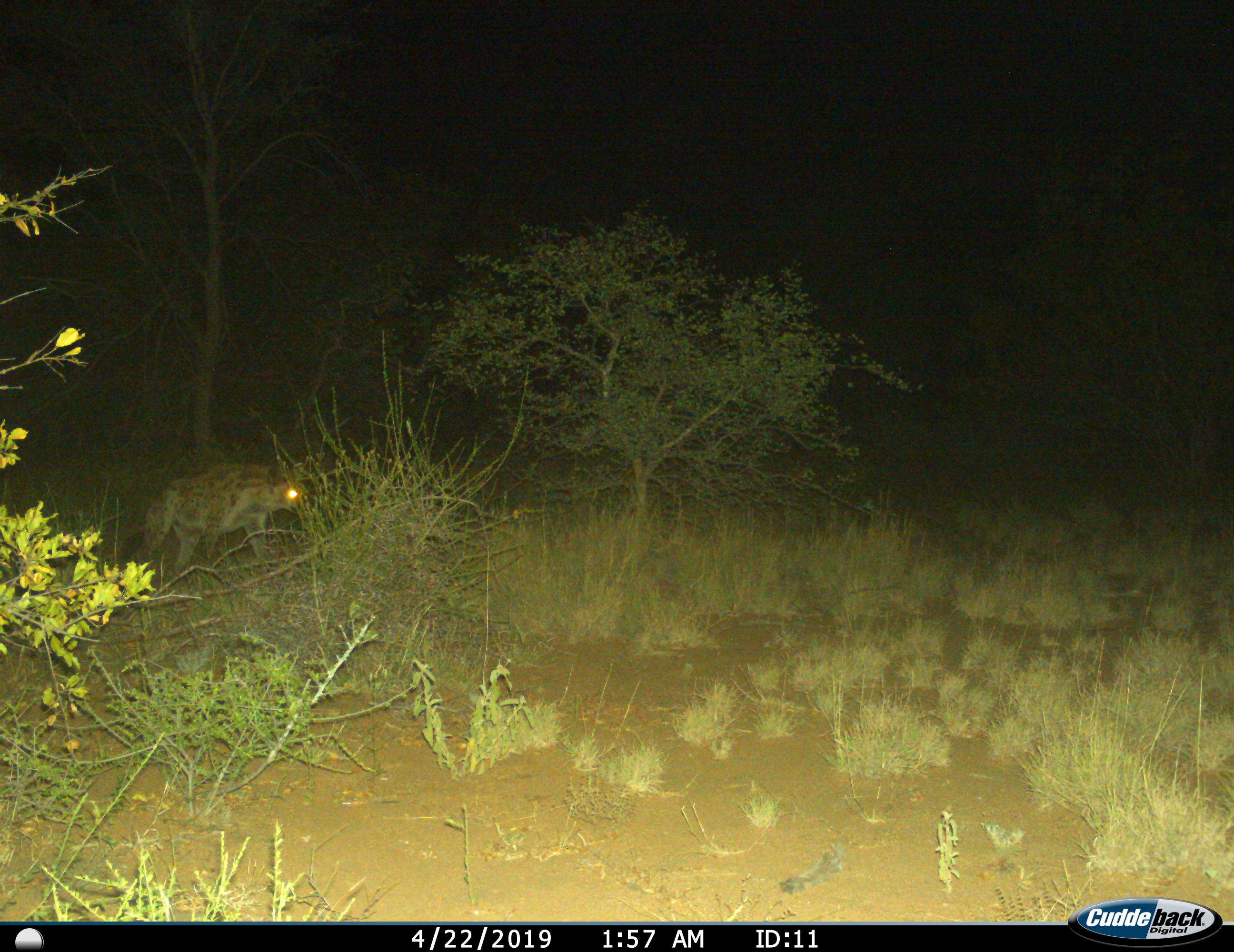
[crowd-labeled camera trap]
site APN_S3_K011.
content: unidentified animal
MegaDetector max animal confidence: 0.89